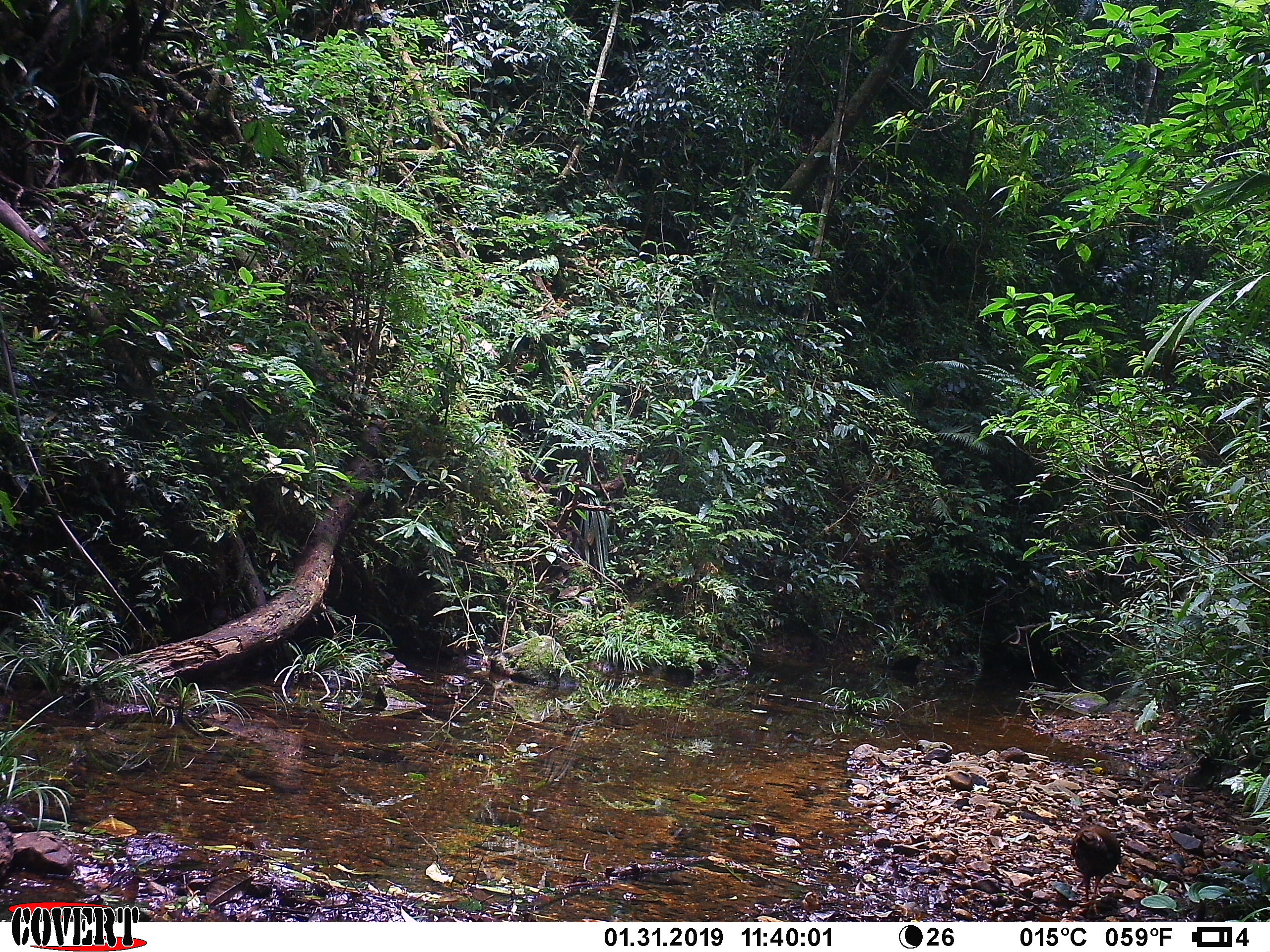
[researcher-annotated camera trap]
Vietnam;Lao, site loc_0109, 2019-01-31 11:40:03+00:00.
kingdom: Animalia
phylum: Chordata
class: Aves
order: Galliformes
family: Phasianidae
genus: Lophura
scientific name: Lophura nycthemera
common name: silver pheasant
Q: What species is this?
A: Silver pheasant (Lophura nycthemera).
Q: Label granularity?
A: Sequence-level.